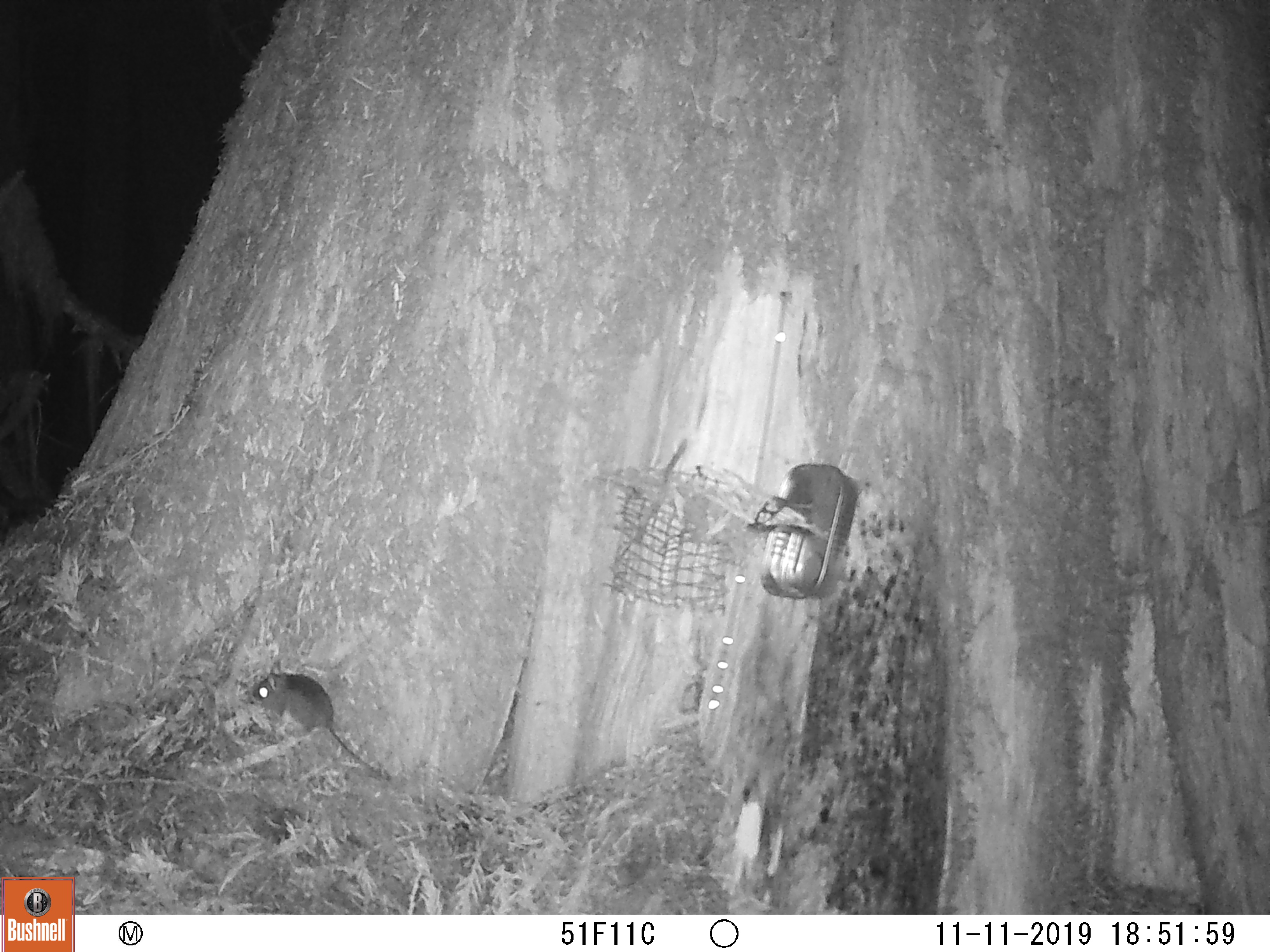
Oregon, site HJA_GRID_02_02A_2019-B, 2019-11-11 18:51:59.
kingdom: Animalia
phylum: Chordata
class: Mammalia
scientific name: Mammalia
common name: small mammal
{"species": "small mammal (Mammalia)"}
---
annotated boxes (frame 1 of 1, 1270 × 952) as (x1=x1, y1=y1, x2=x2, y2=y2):
small mammal: (x1=237, y1=650, x2=398, y2=792)